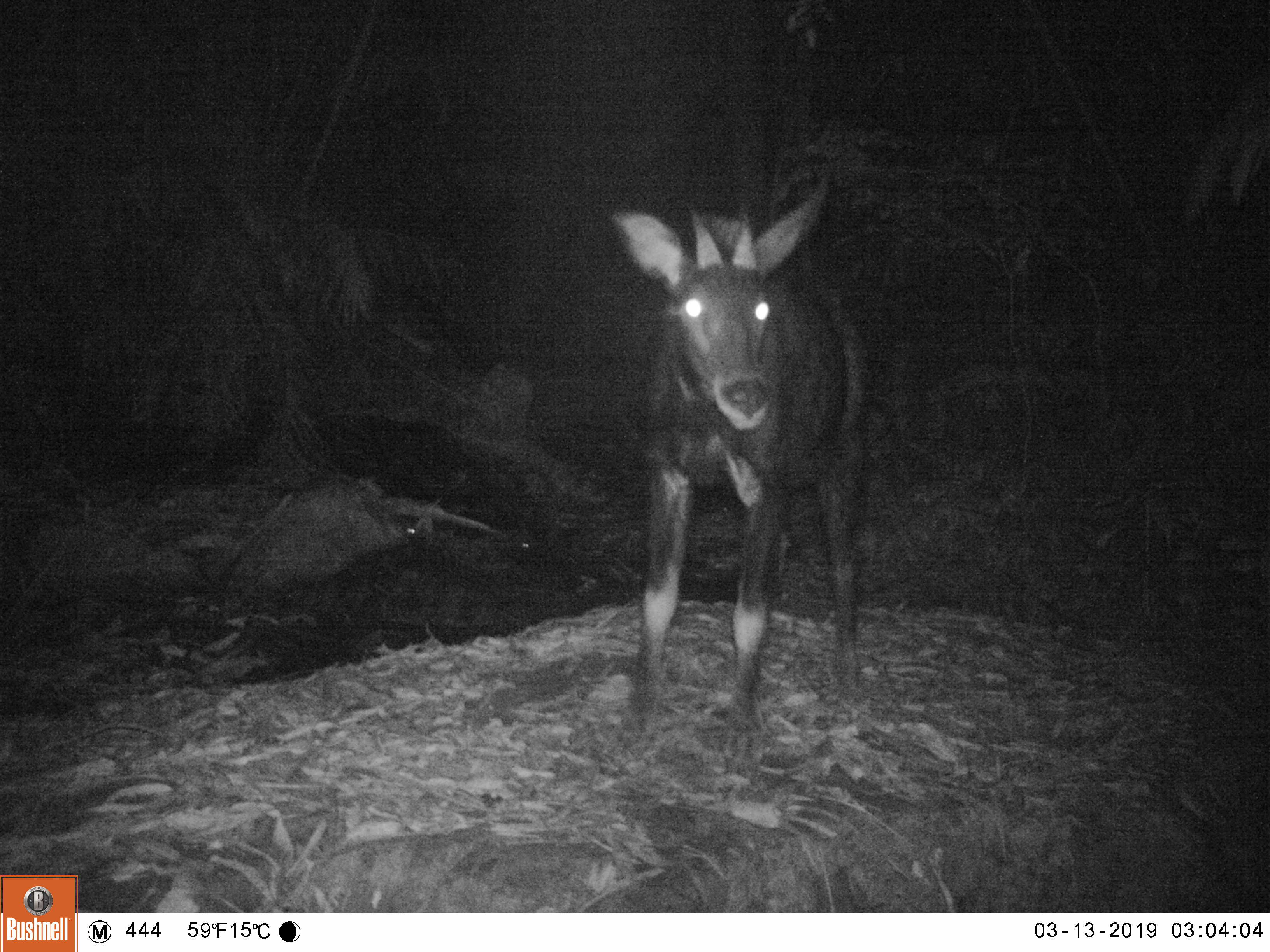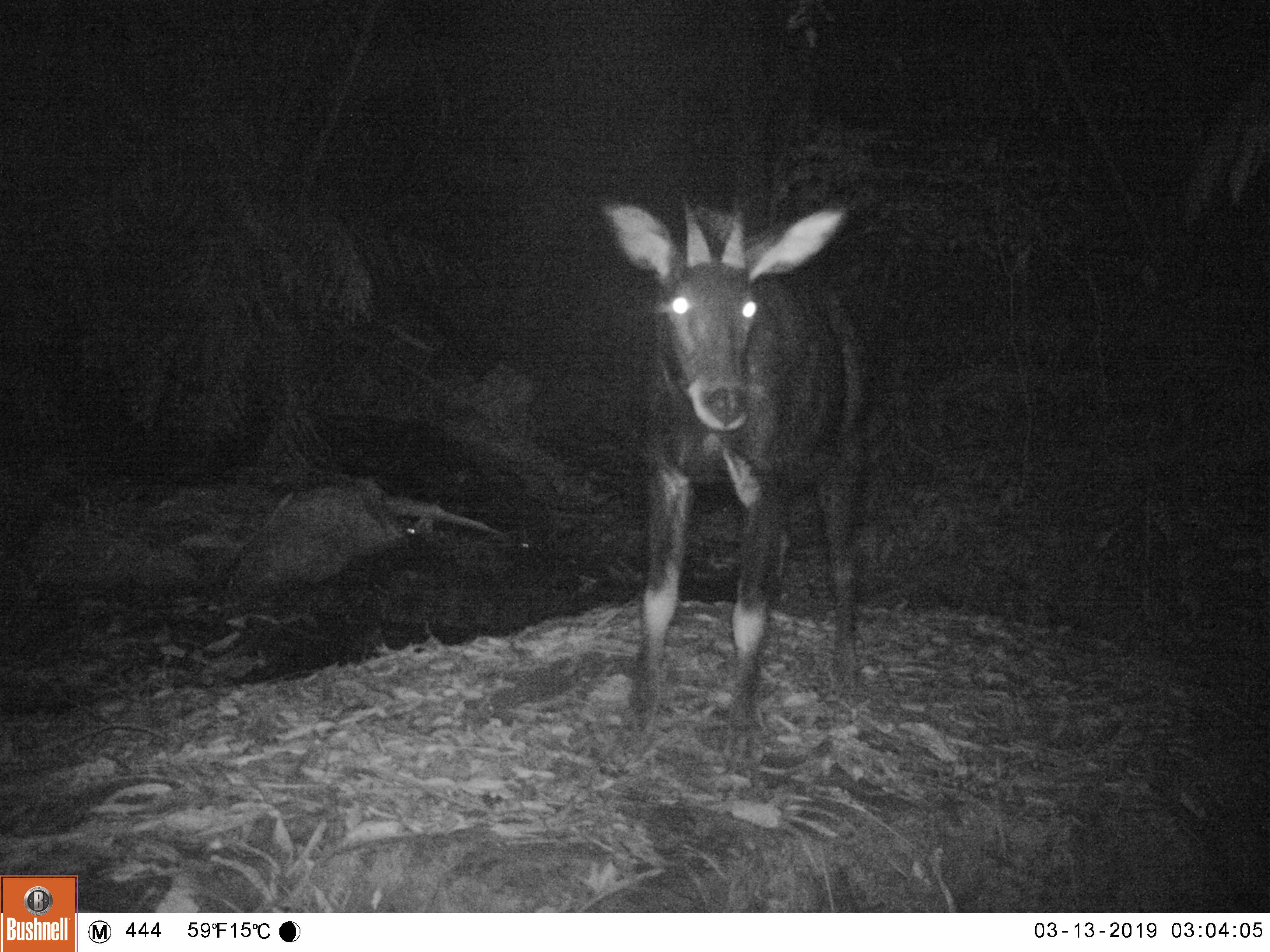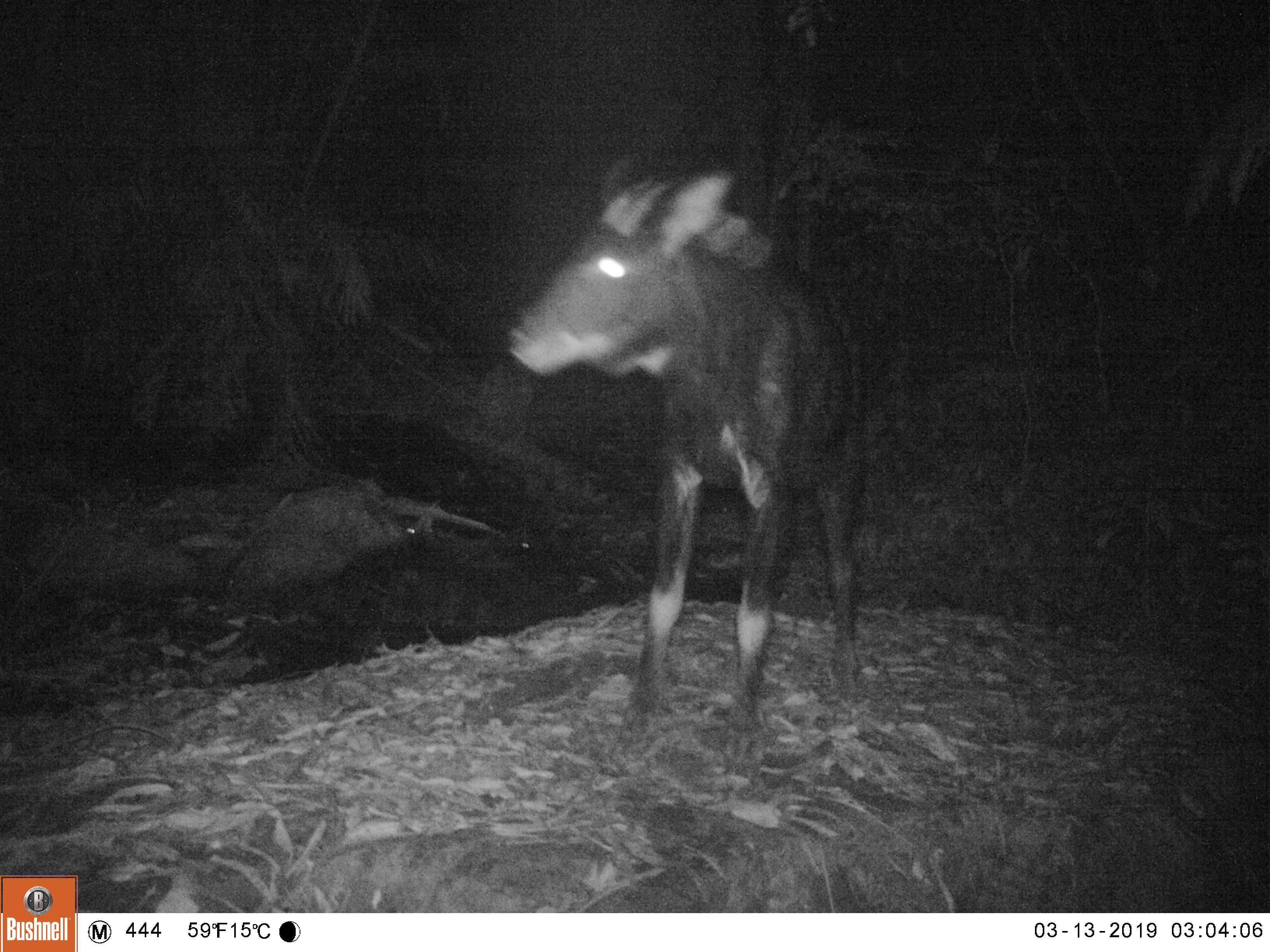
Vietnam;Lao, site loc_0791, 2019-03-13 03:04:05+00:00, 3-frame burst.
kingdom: Animalia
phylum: Chordata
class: Mammalia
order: Artiodactyla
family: Bovidae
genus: Capricornis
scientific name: Capricornis sumatraensis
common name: chinese serow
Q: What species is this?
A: Chinese serow (Capricornis sumatraensis).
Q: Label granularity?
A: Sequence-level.